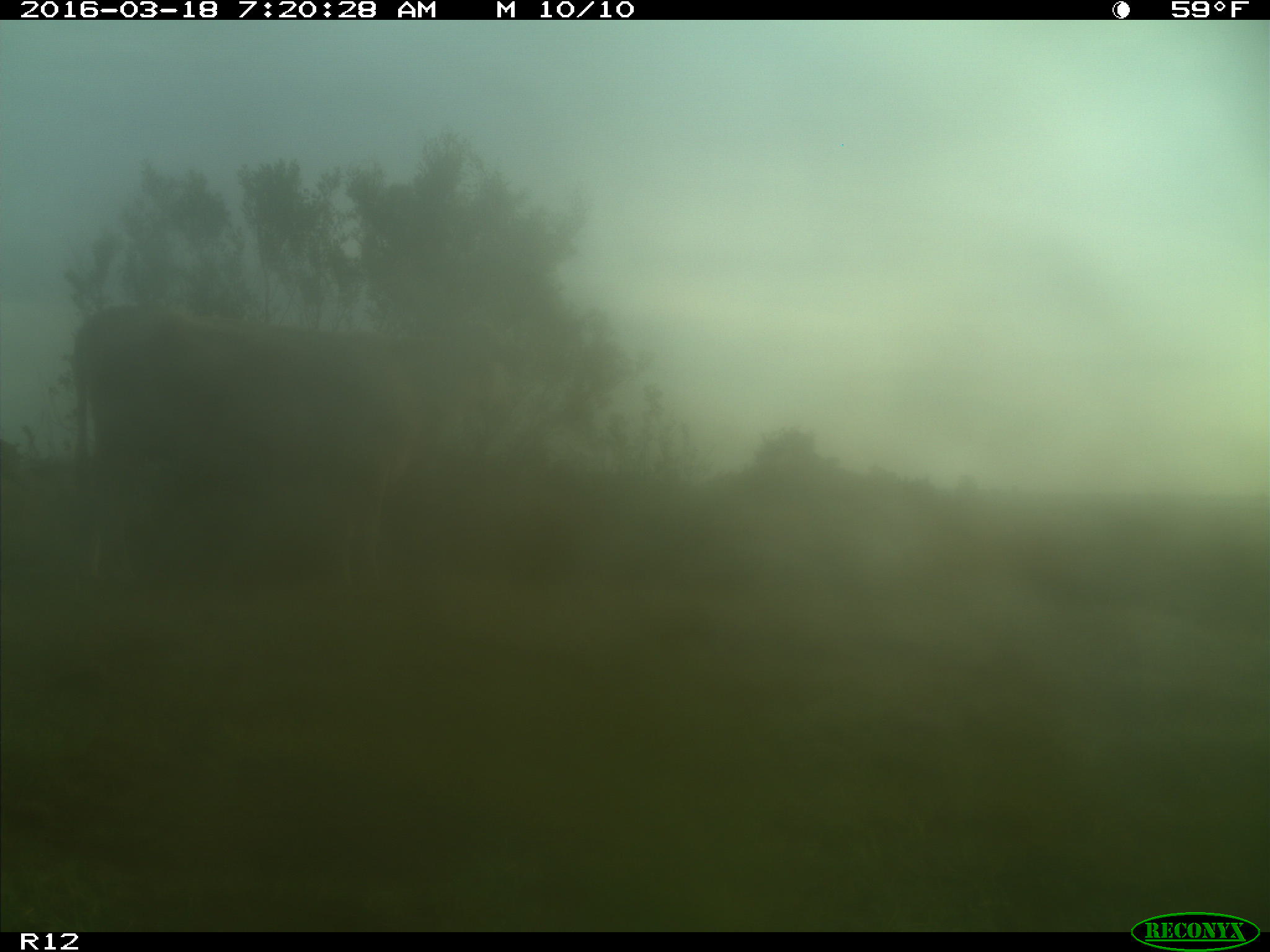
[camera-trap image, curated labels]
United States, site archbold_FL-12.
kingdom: Animalia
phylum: Chordata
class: Mammalia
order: Artiodactyla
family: Bovidae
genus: Bos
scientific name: Bos taurus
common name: domestic cow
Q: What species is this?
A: Bos taurus (domestic cow).